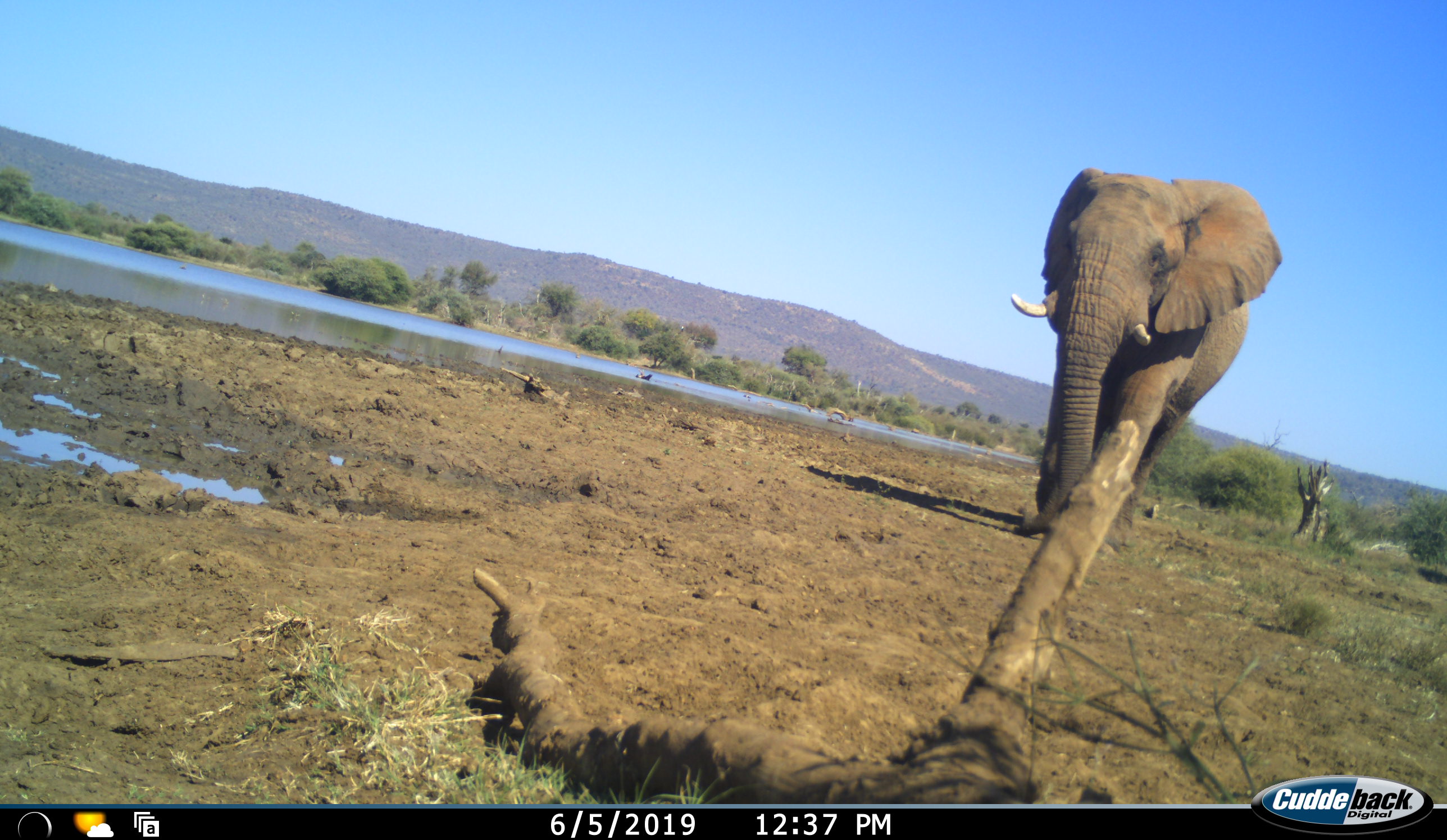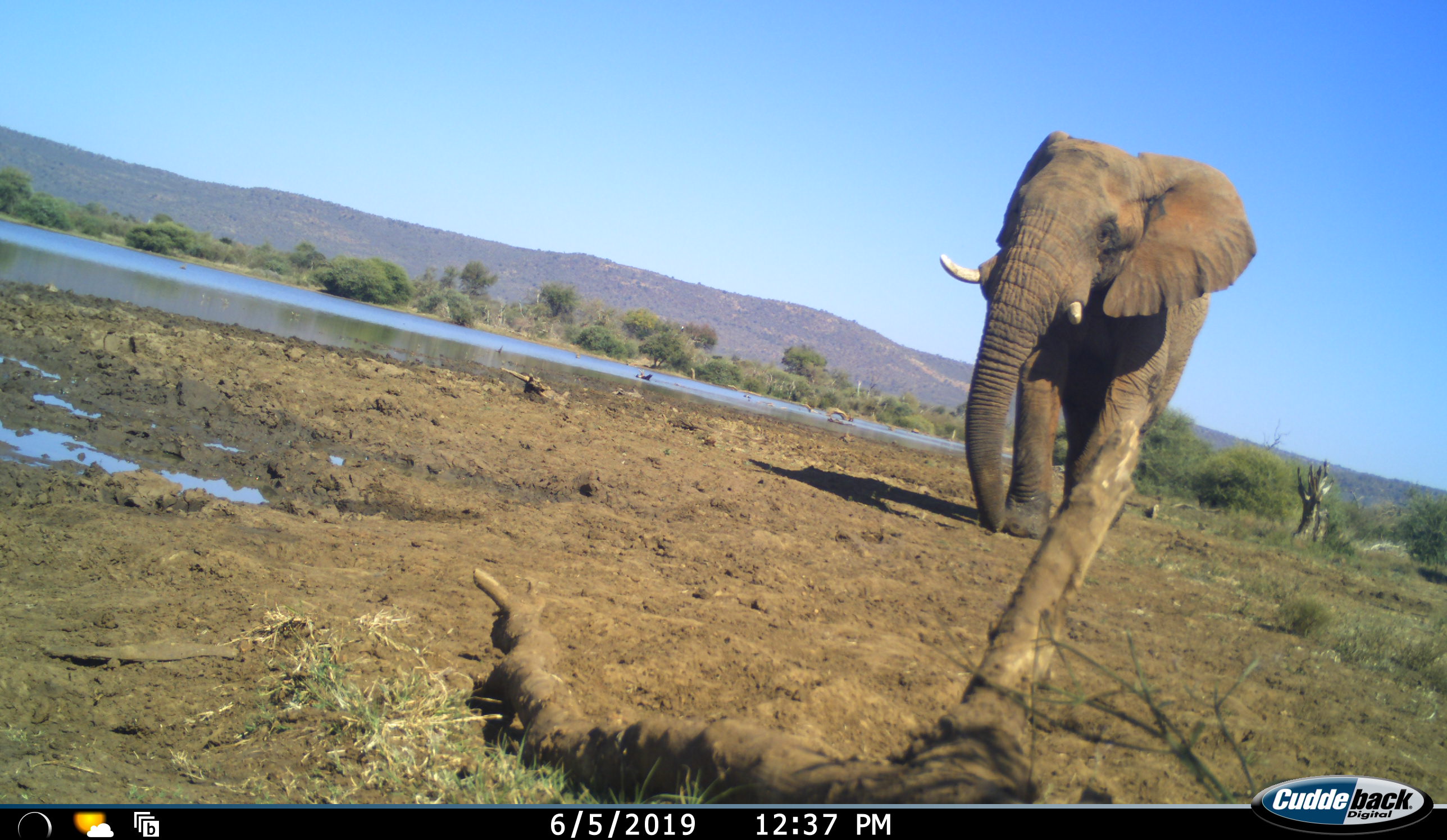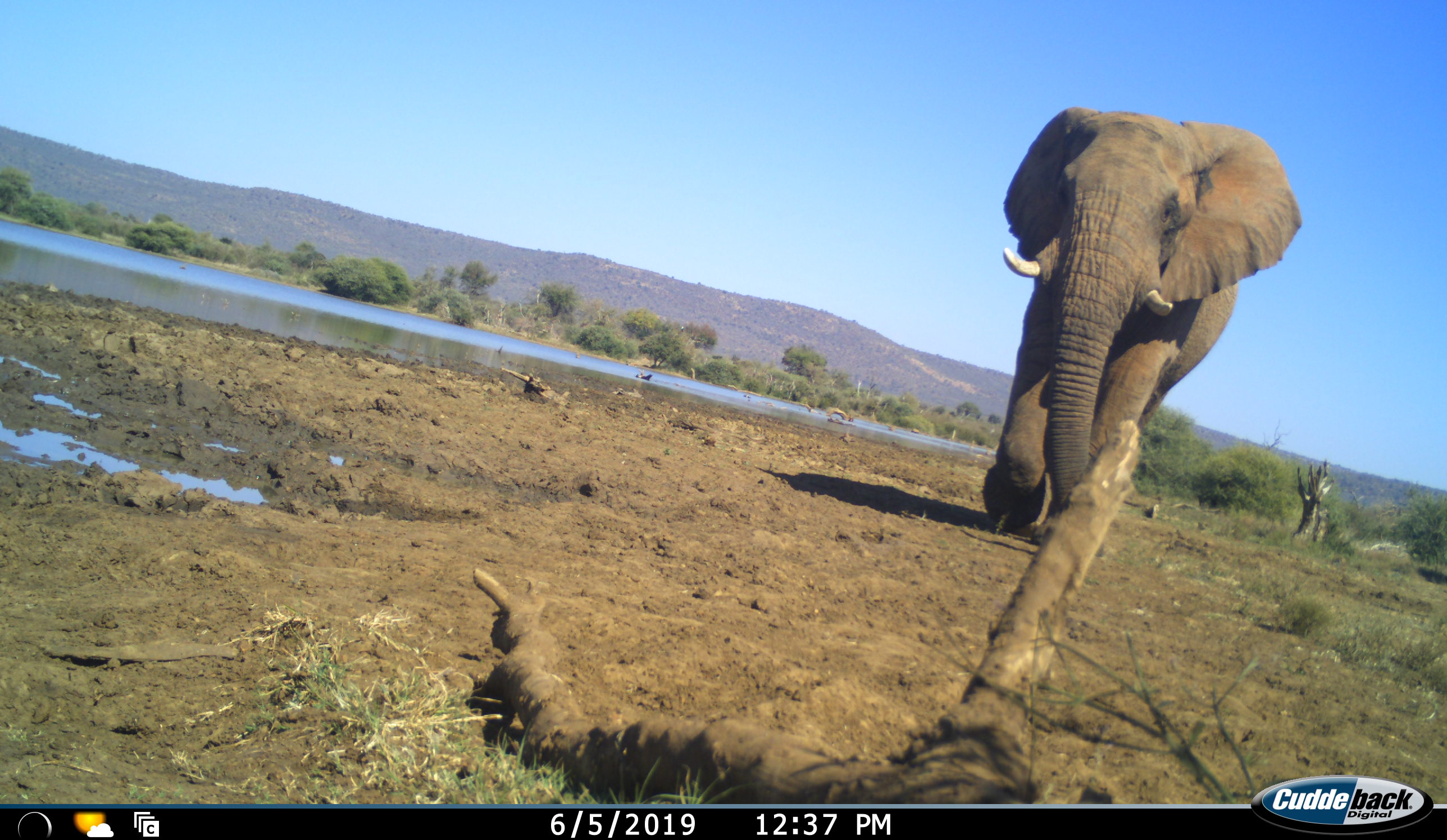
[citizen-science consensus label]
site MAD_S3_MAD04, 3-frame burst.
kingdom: Animalia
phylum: Chordata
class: Mammalia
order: Proboscidea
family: Elephantidae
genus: Loxodonta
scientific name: Loxodonta africana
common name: african bush elephant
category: elephant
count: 1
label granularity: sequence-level